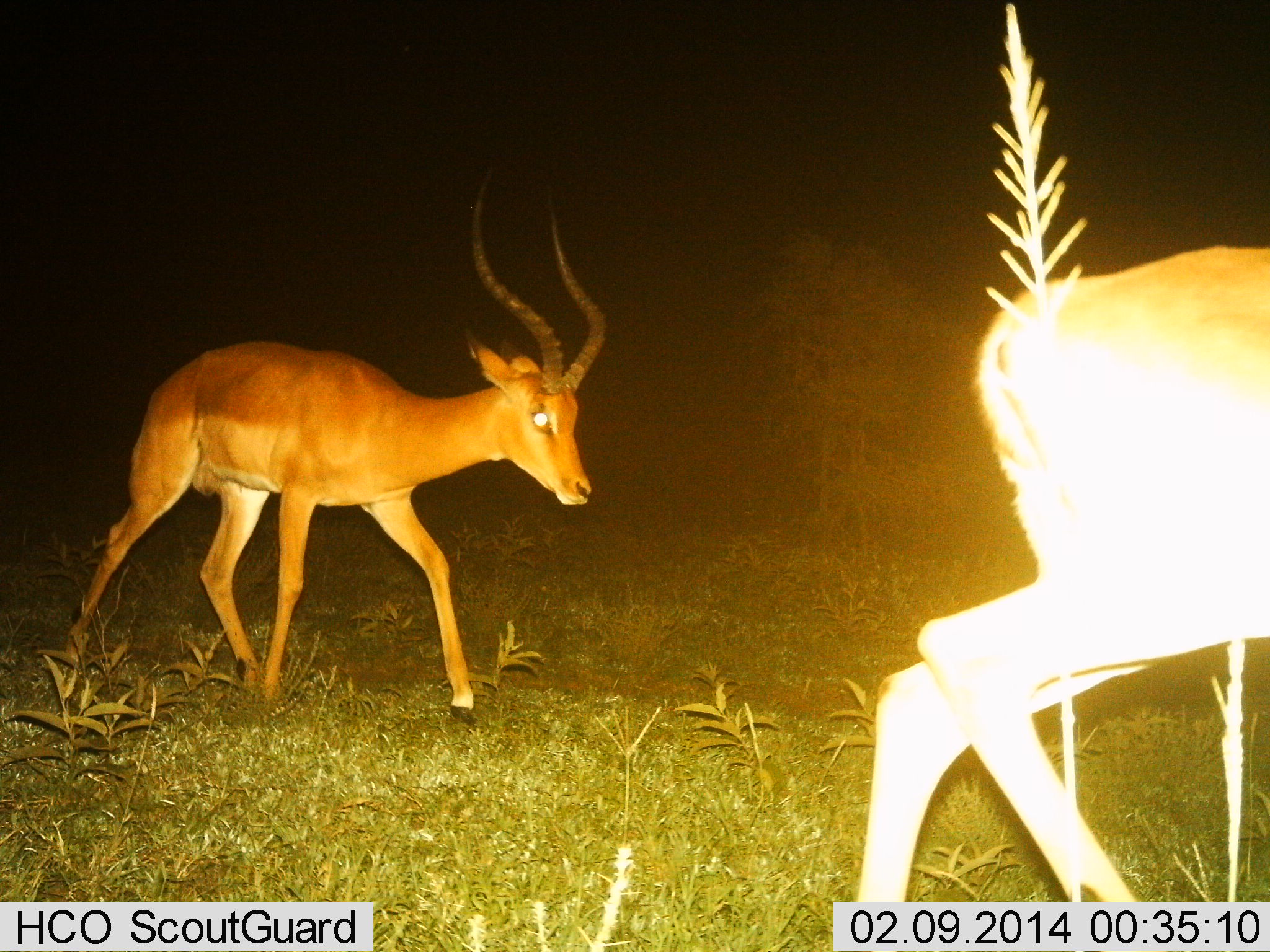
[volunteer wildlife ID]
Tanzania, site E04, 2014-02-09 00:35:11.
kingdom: Animalia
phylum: Chordata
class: Mammalia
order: Artiodactyla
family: Bovidae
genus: Aepyceros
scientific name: Aepyceros melampus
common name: impala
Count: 2.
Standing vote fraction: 10%.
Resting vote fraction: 0%.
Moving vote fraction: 100%.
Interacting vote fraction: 0%.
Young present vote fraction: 0%.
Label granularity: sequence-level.